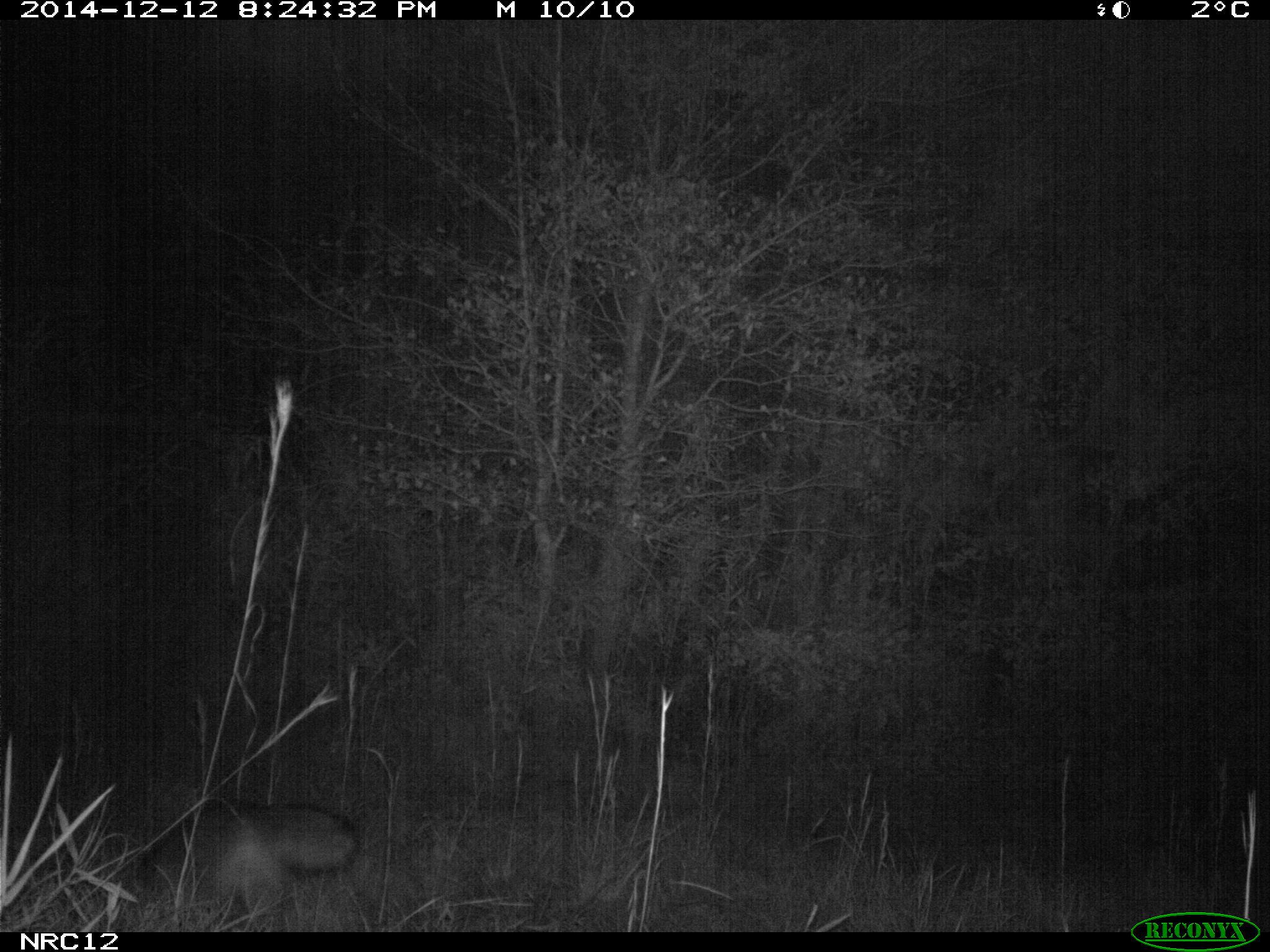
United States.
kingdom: Animalia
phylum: Chordata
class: Mammalia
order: Carnivora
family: Canidae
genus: Urocyon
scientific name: Urocyon cinereoargenteus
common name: gray fox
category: Grey Fox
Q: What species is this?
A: Grey Fox (gray fox) (Urocyon cinereoargenteus).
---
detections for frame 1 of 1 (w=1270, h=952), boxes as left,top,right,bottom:
Grey Fox: 164,796,370,916